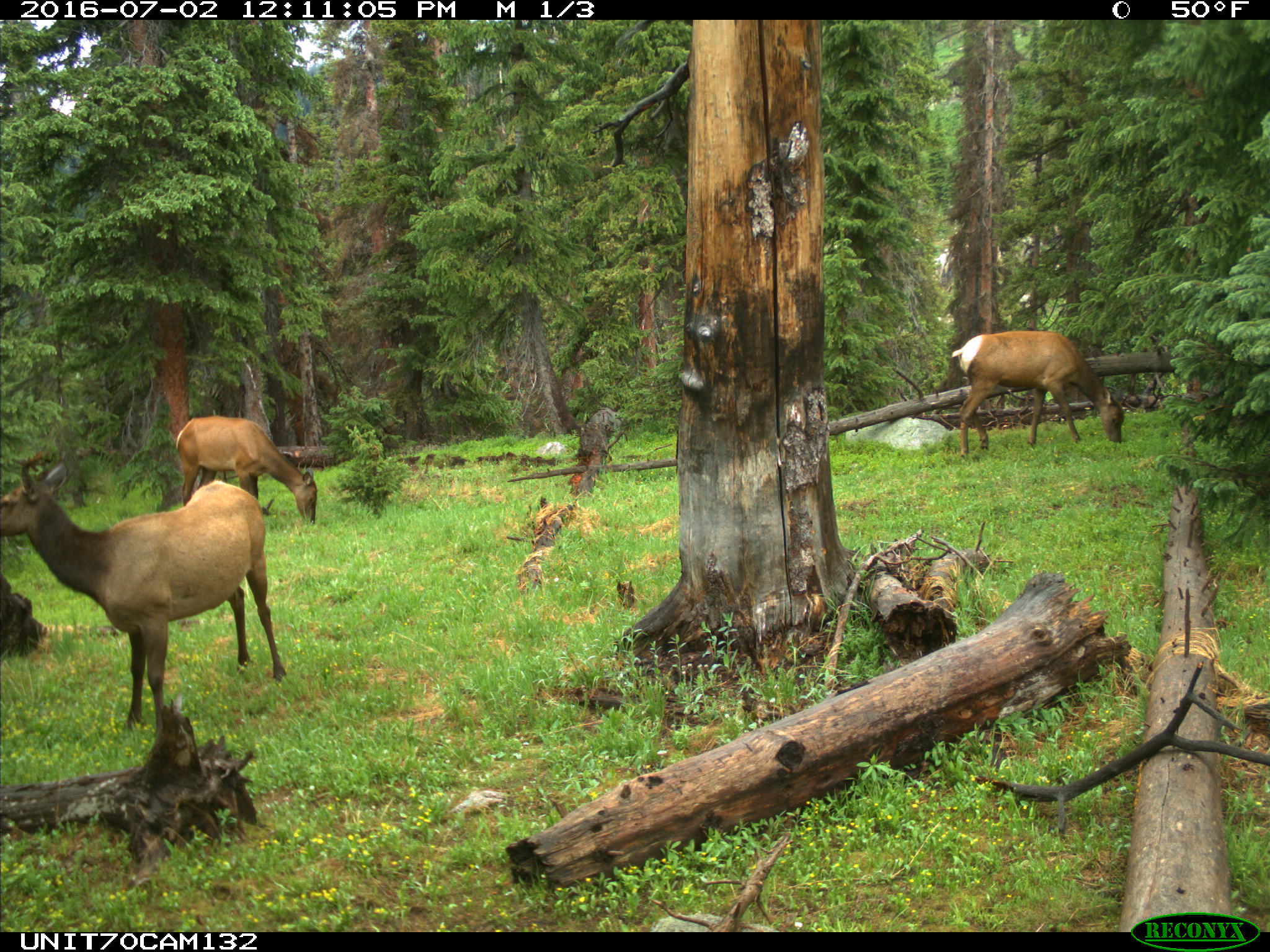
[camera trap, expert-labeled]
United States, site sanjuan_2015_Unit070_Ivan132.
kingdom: Animalia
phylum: Chordata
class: Mammalia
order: Artiodactyla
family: Cervidae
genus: Cervus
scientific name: Cervus elaphus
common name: red deer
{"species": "Cervus elaphus (red deer)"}